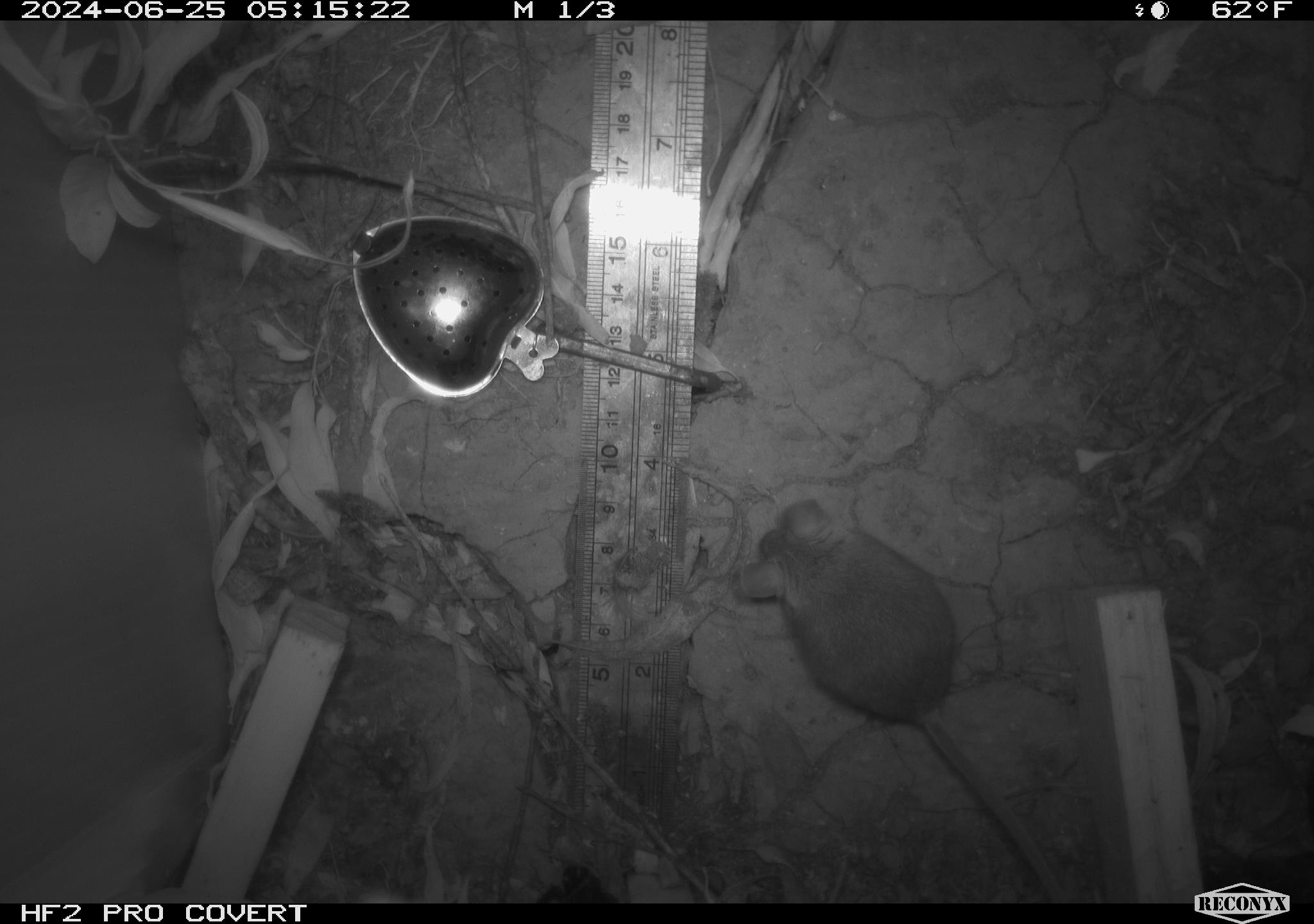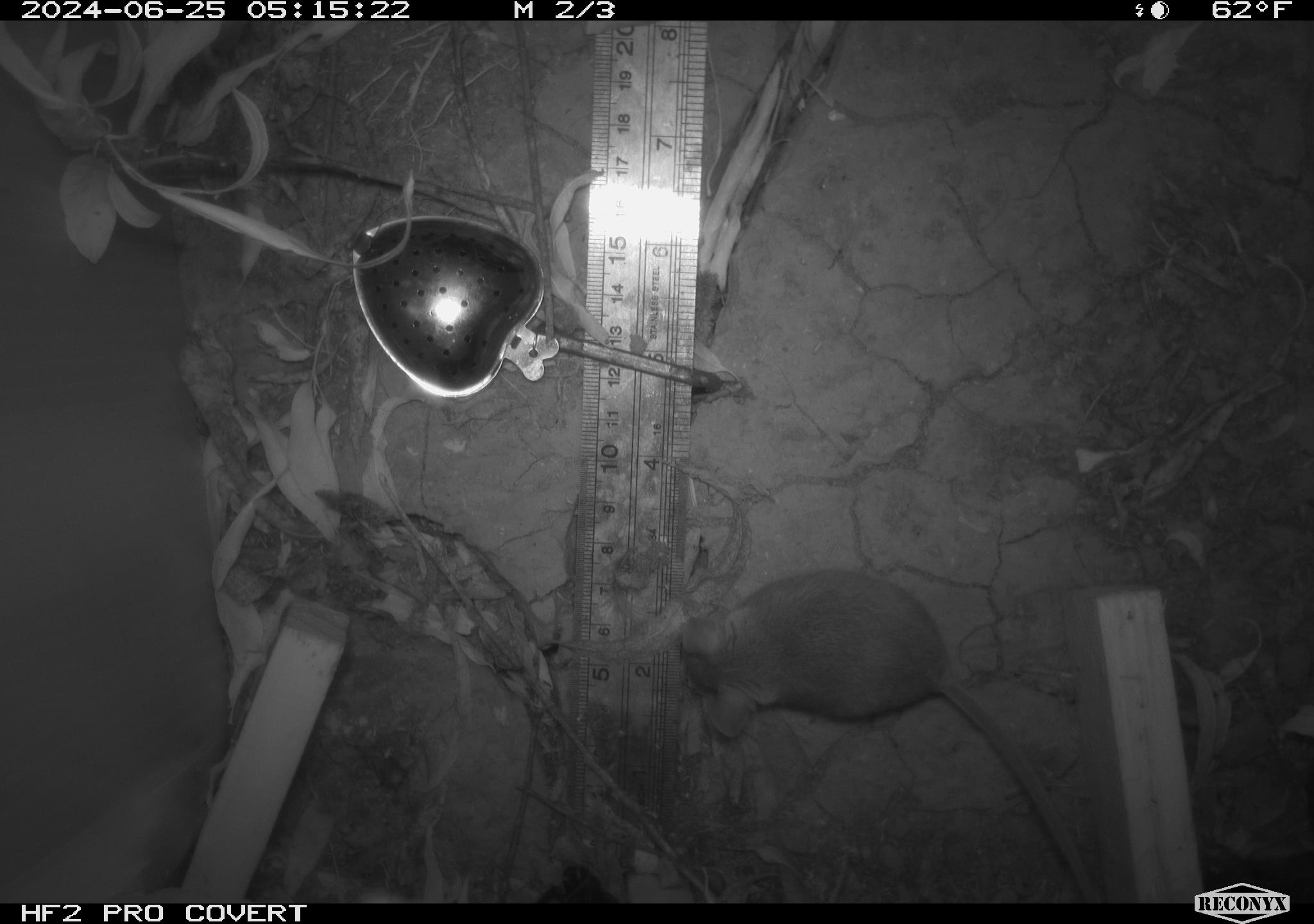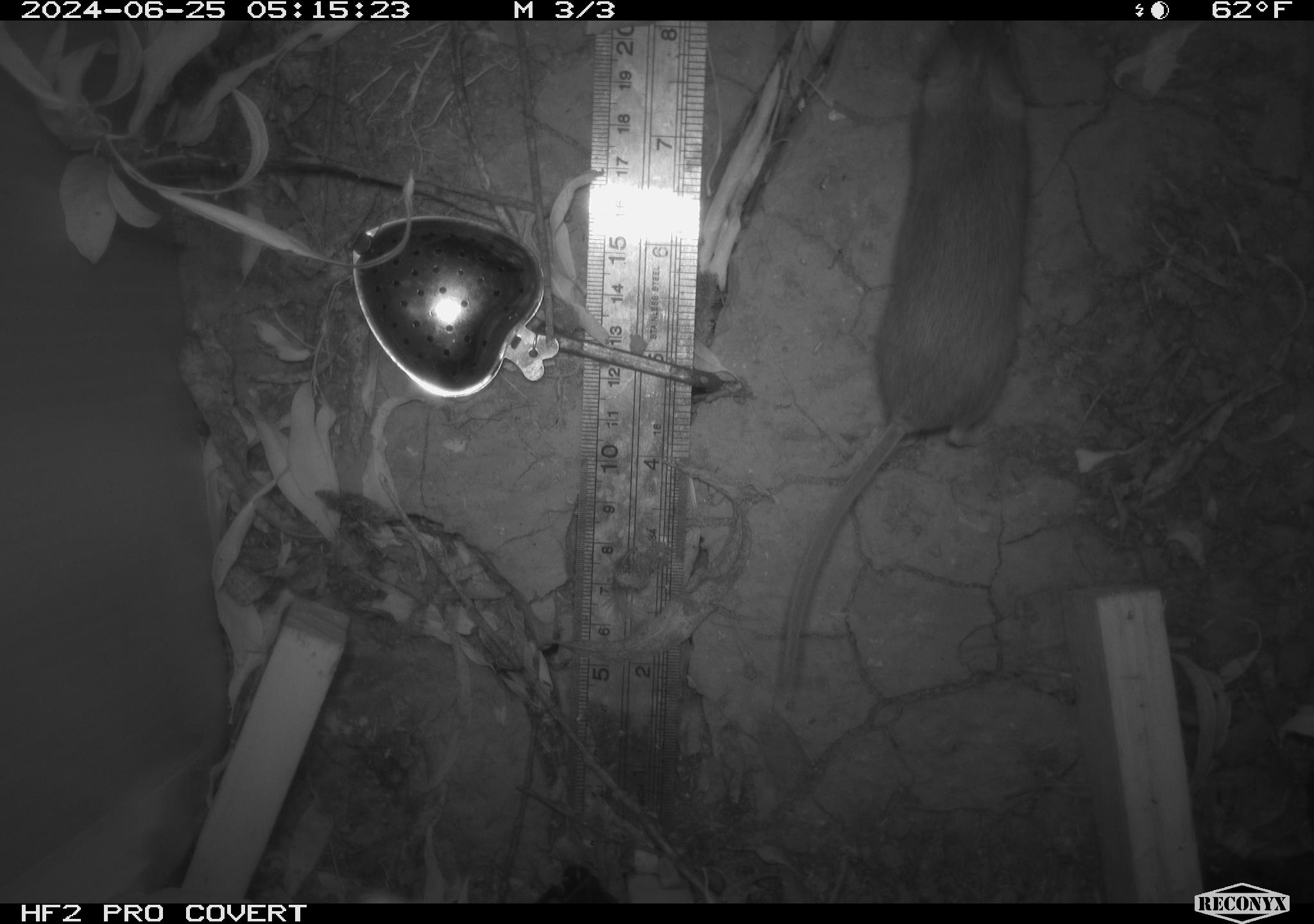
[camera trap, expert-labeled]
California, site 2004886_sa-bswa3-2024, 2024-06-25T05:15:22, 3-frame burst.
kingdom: Animalia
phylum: Chordata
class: Mammalia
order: Rodentia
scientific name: Rodentia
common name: mouse species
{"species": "mouse species (Rodentia)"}